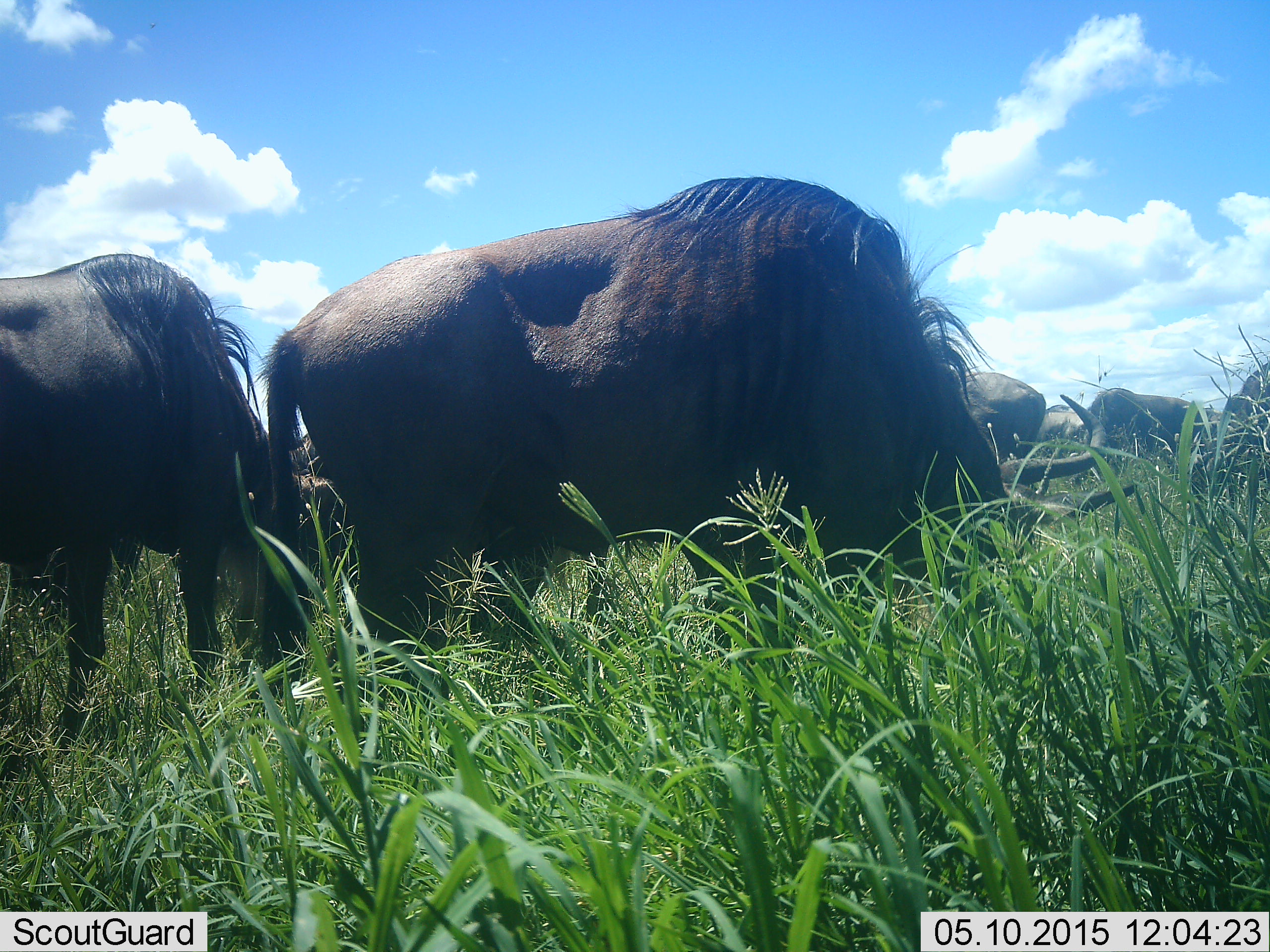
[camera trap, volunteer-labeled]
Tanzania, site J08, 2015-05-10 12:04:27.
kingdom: Animalia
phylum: Chordata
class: Mammalia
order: Artiodactyla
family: Bovidae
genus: Connochaetes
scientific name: Connochaetes taurinus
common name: blue wildebeest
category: wildebeest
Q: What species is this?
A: Wildebeest (blue wildebeest) (Connochaetes taurinus).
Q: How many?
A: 7.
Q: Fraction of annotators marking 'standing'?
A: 40%.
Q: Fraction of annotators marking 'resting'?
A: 0%.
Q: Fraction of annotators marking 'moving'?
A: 10%.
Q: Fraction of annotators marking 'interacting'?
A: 0%.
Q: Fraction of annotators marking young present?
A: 0%.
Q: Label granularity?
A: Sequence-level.